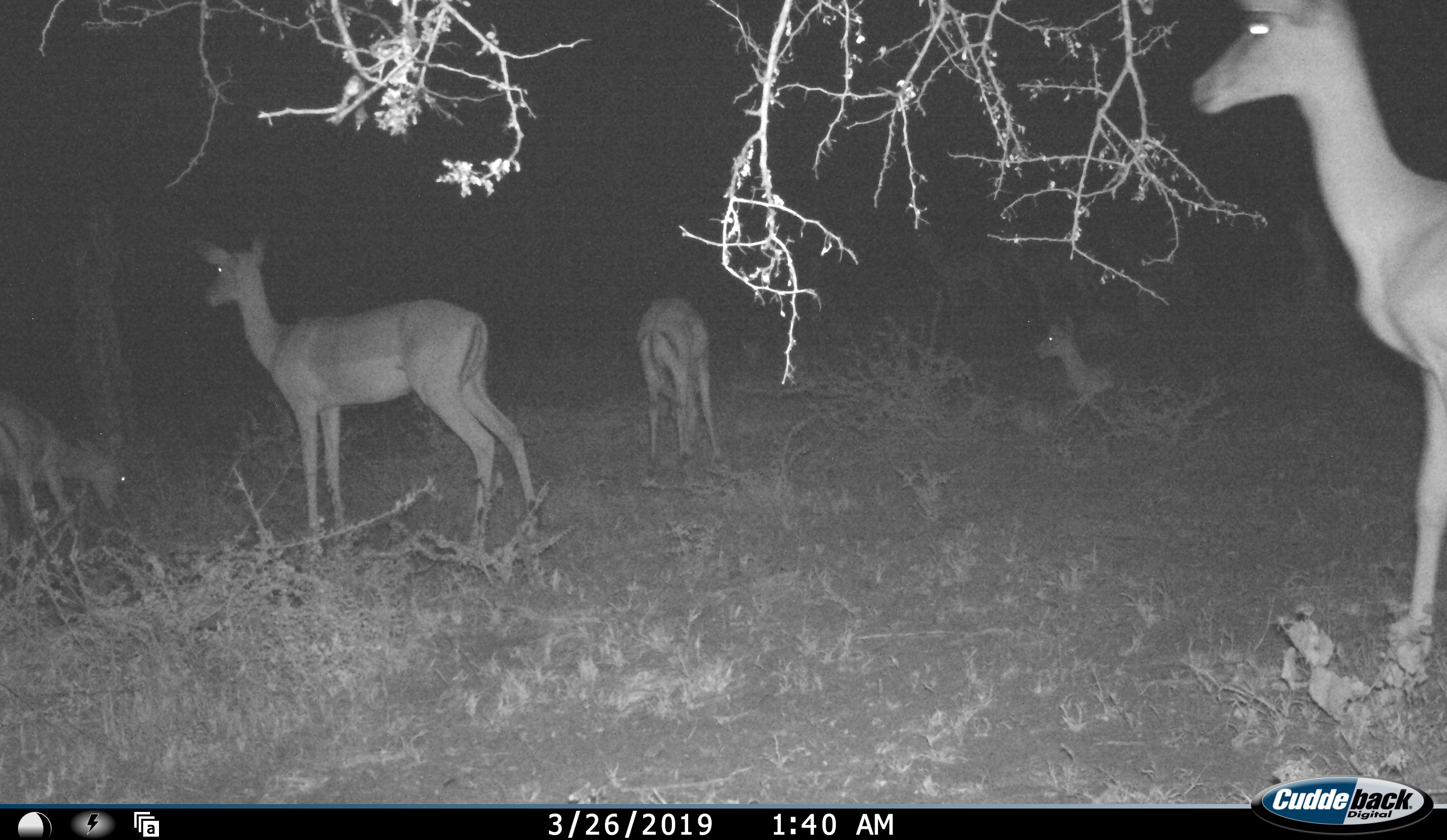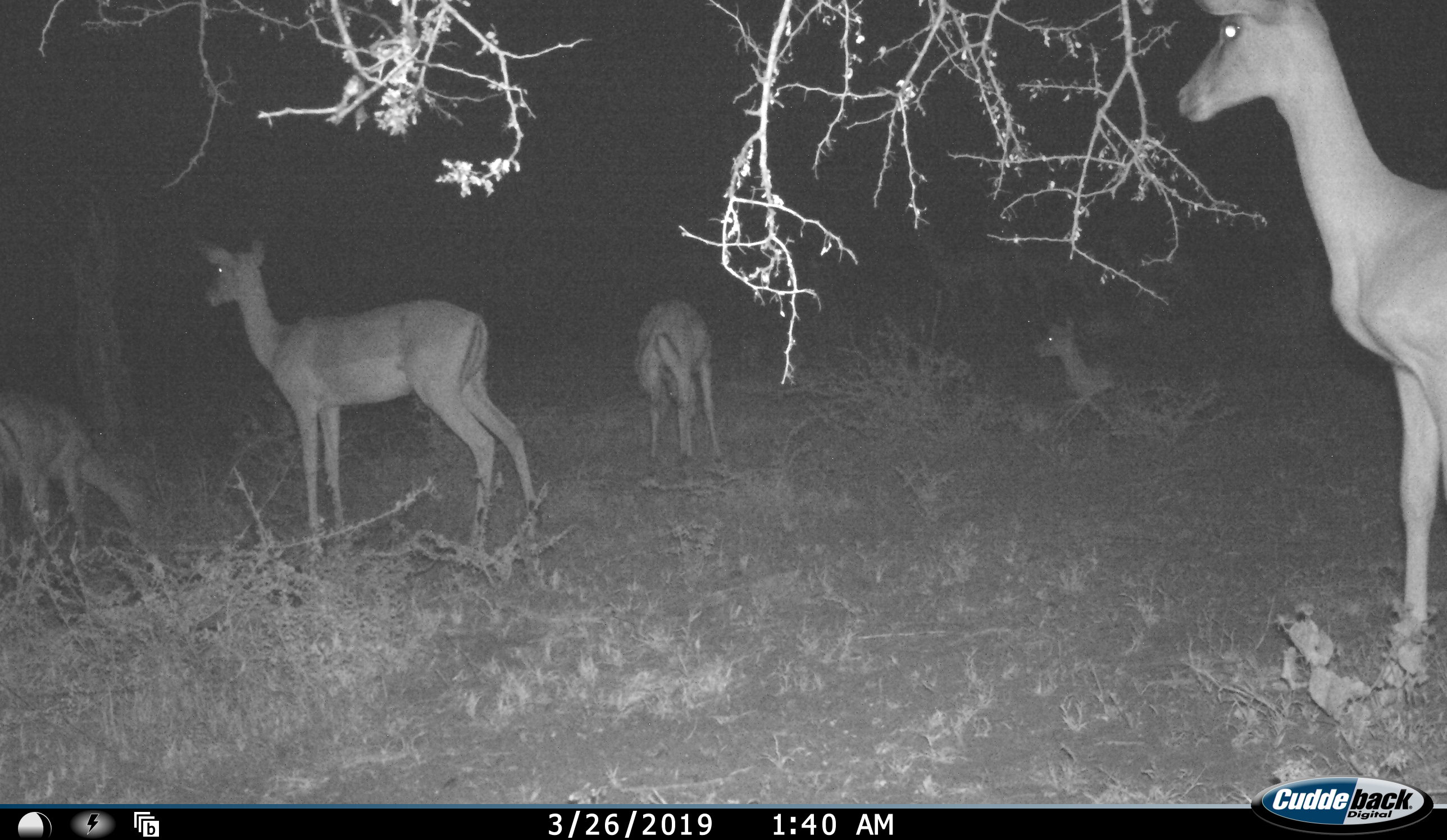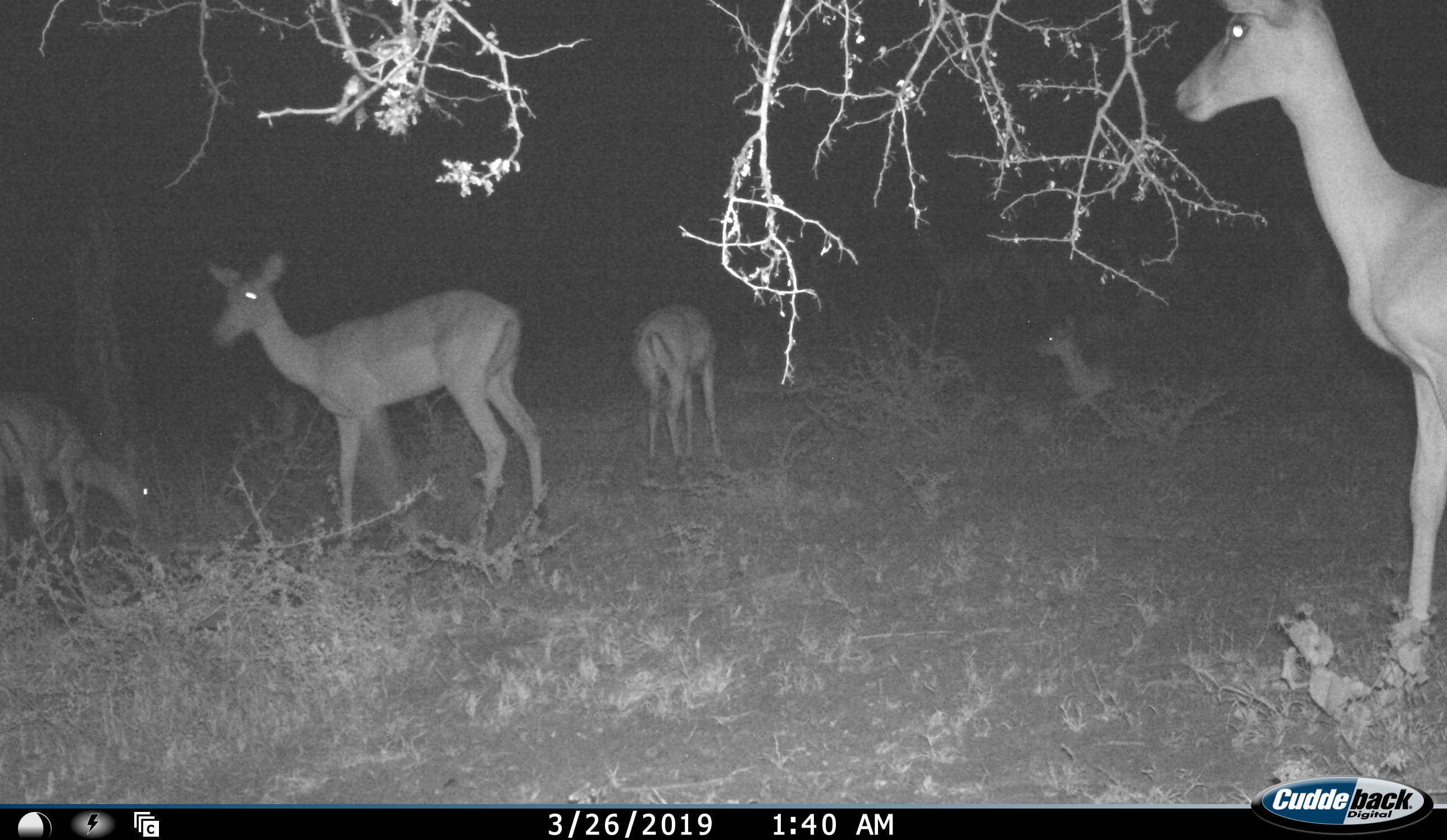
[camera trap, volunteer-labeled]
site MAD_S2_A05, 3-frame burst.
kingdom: Animalia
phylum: Chordata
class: Mammalia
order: Artiodactyla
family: Bovidae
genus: Aepyceros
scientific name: Aepyceros melampus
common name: impala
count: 5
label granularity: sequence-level